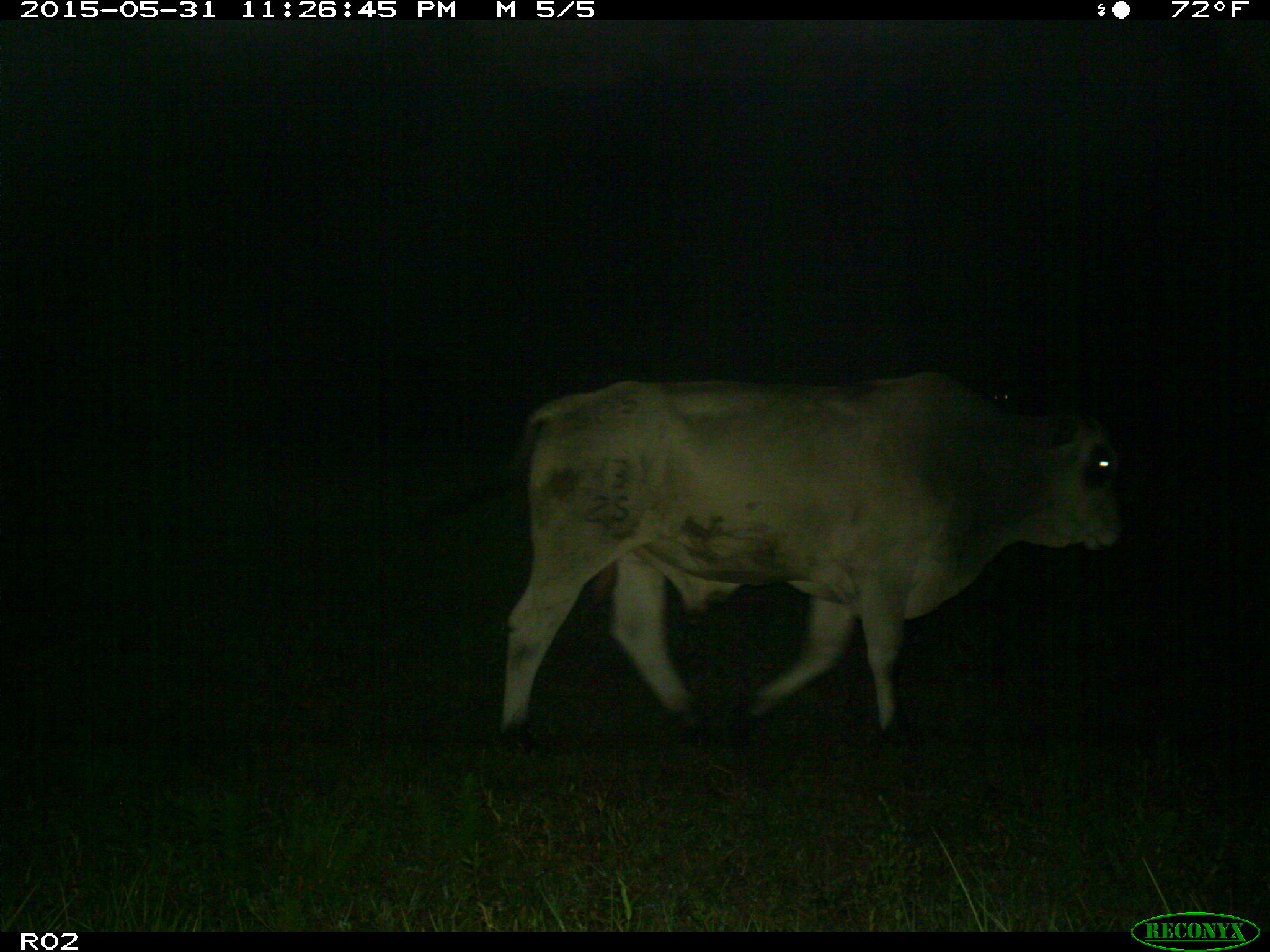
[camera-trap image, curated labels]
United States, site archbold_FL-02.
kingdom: Animalia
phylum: Chordata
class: Mammalia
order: Artiodactyla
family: Bovidae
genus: Bos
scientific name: Bos taurus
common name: domestic cow